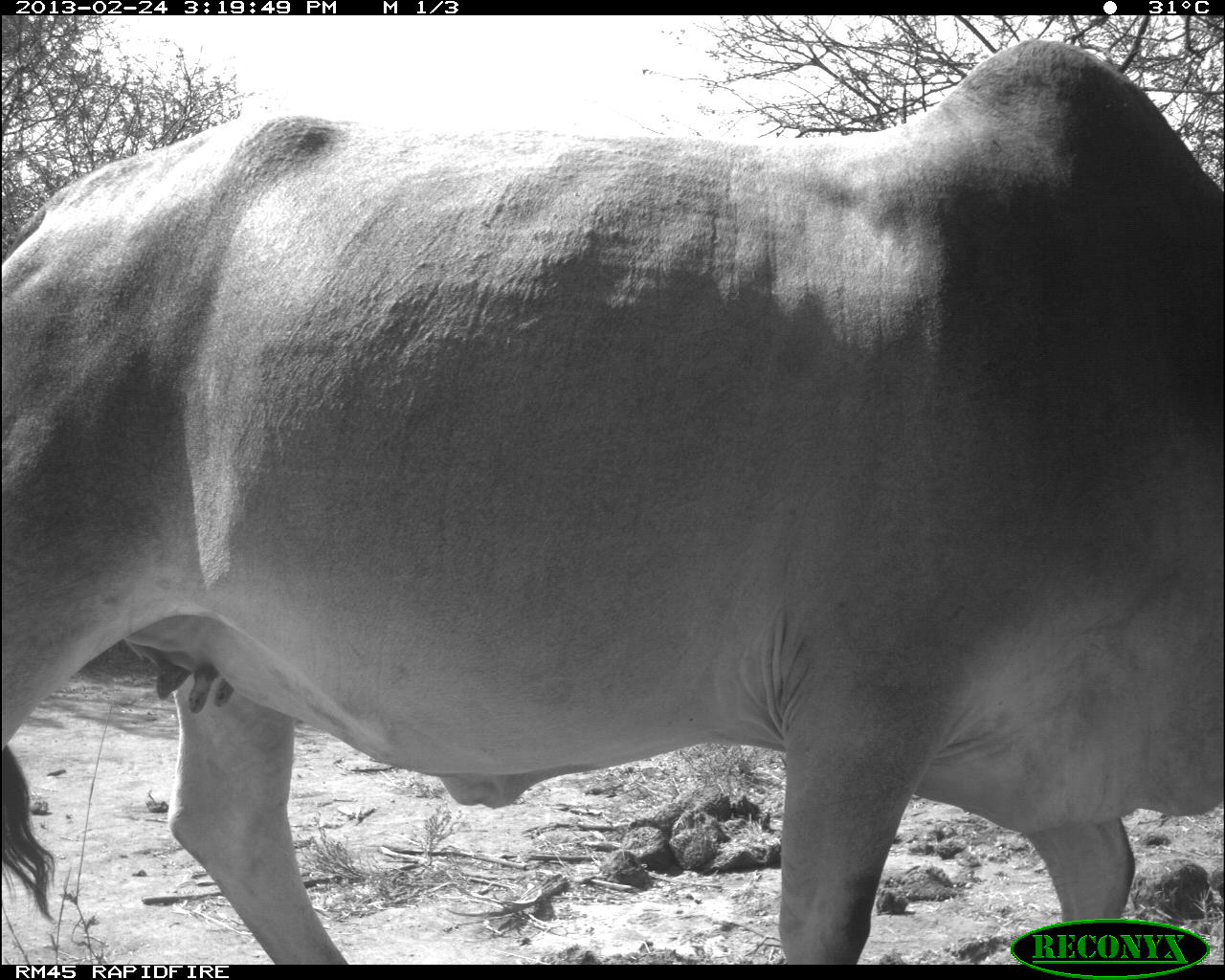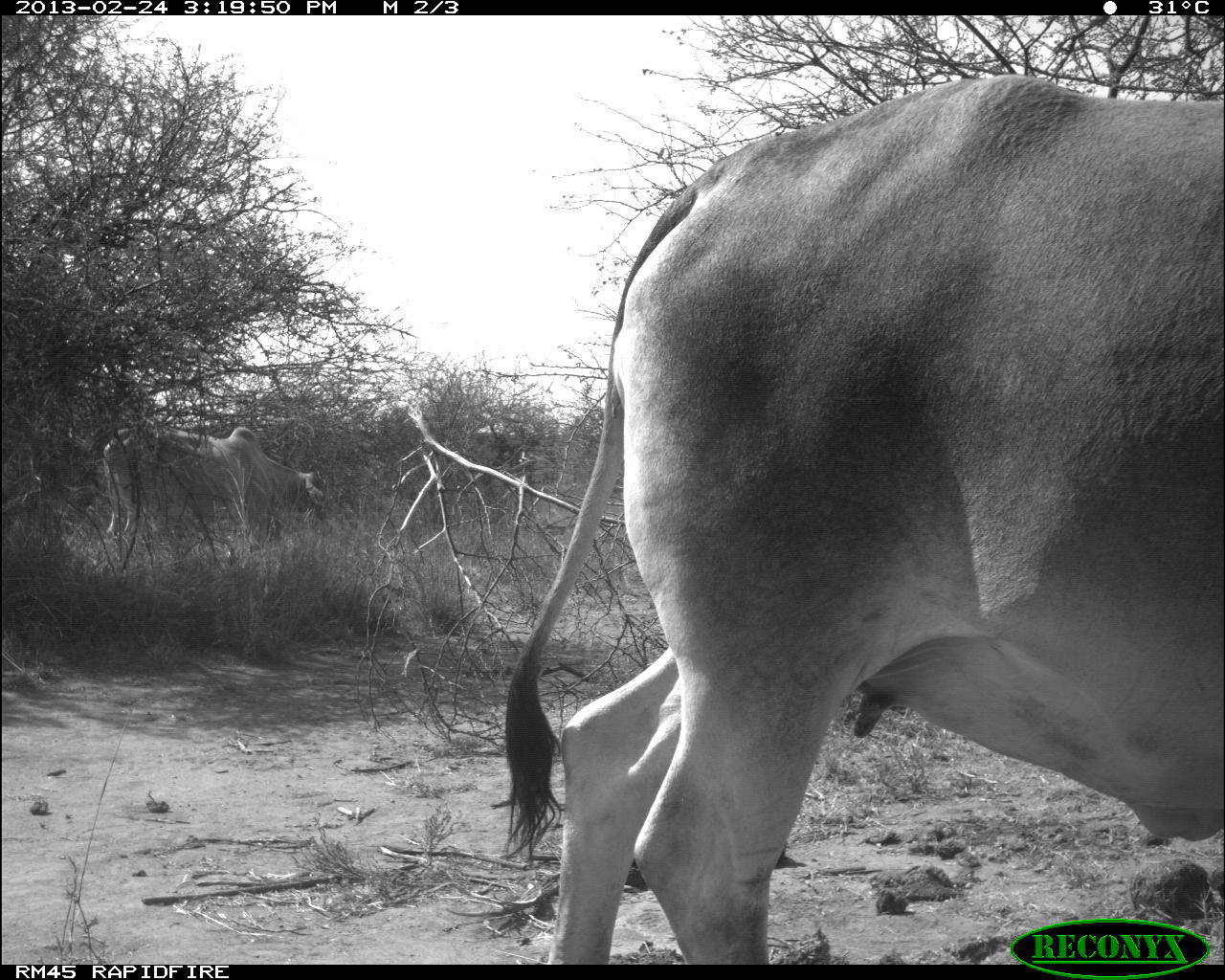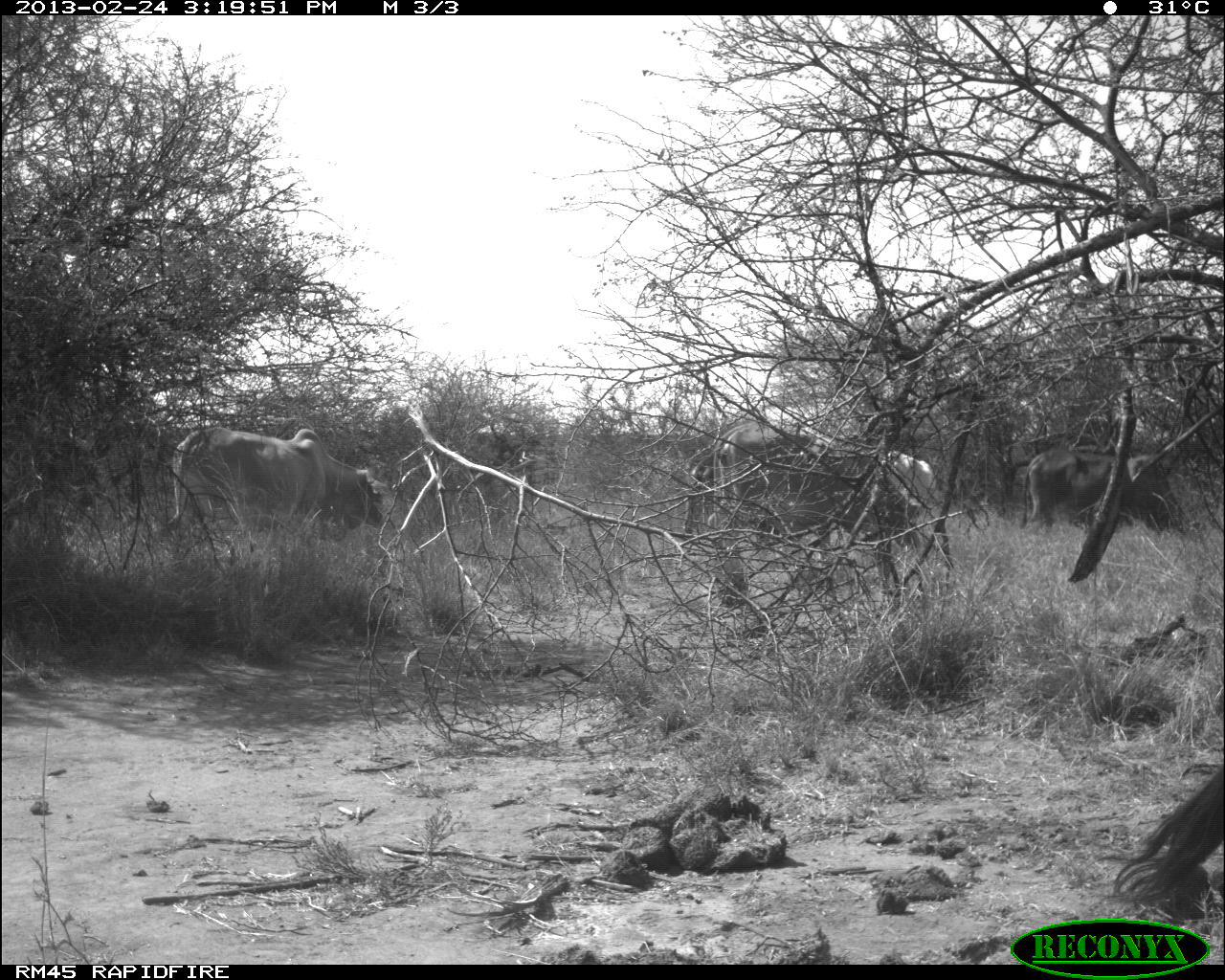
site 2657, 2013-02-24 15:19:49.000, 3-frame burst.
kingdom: Animalia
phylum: Chordata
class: Mammalia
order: Artiodactyla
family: Bovidae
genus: Bos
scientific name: Bos taurus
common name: domestic cattle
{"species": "Bos taurus (domestic cattle)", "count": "1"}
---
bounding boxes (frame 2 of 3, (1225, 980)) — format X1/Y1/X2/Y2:
bos taurus: 501/67/1221/960; 99/421/323/548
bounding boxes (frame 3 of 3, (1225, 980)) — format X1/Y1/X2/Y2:
bos taurus: 706/418/924/606; 168/426/387/542; 1019/449/1207/536; 876/448/944/509